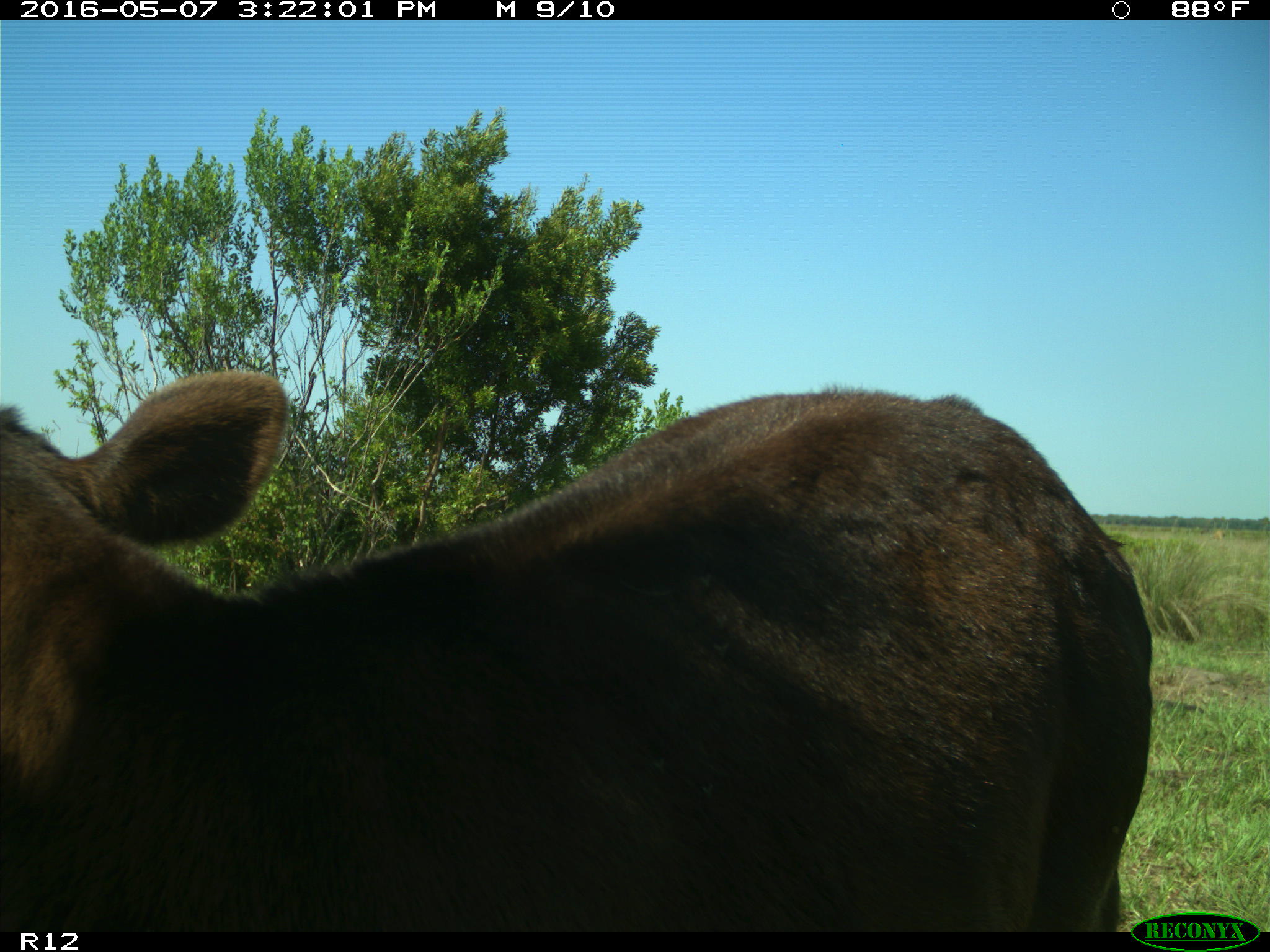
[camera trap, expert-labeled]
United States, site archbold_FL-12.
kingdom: Animalia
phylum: Chordata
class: Mammalia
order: Artiodactyla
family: Bovidae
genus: Bos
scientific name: Bos taurus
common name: domestic cow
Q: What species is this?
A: Bos taurus (domestic cow).